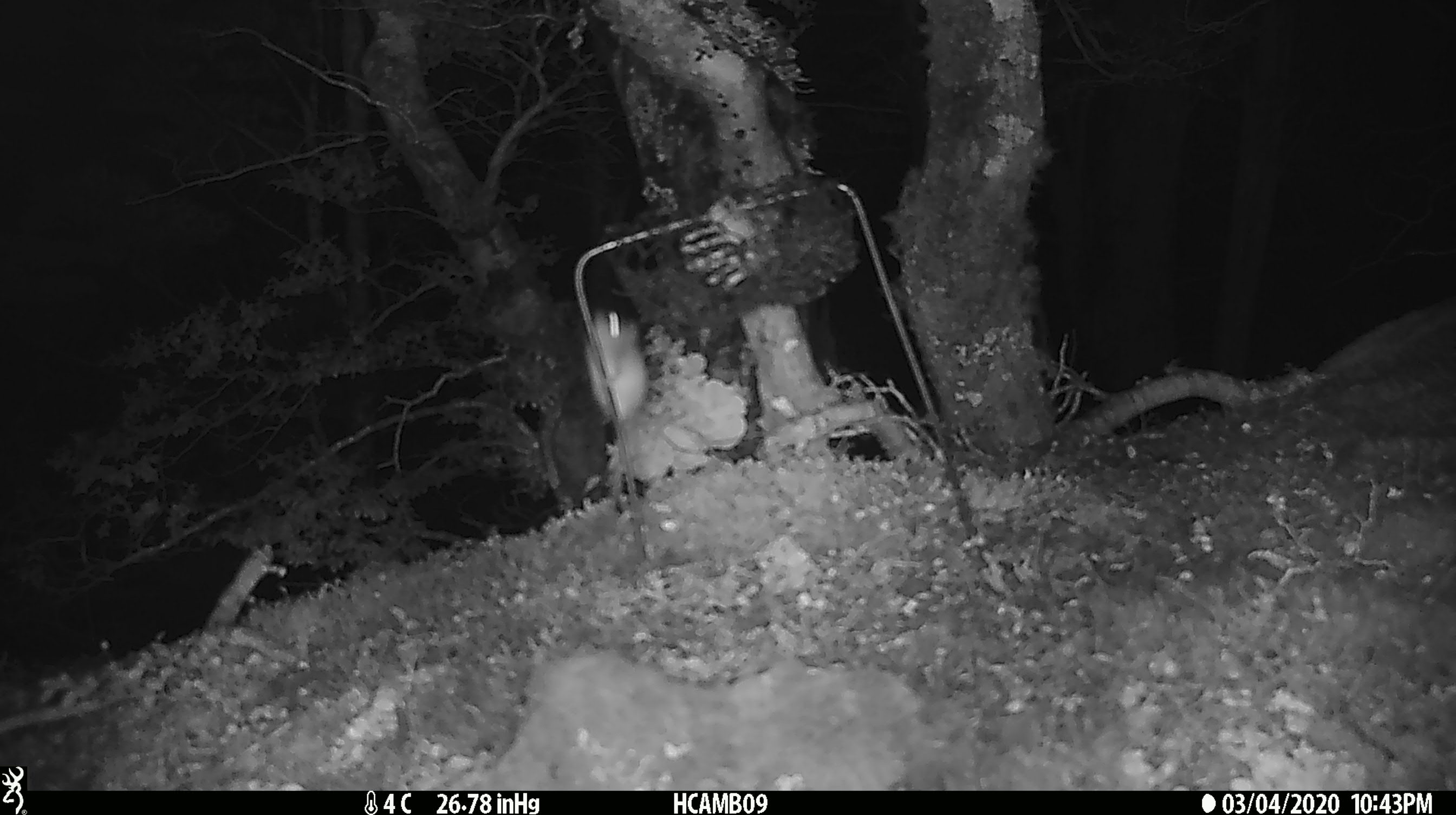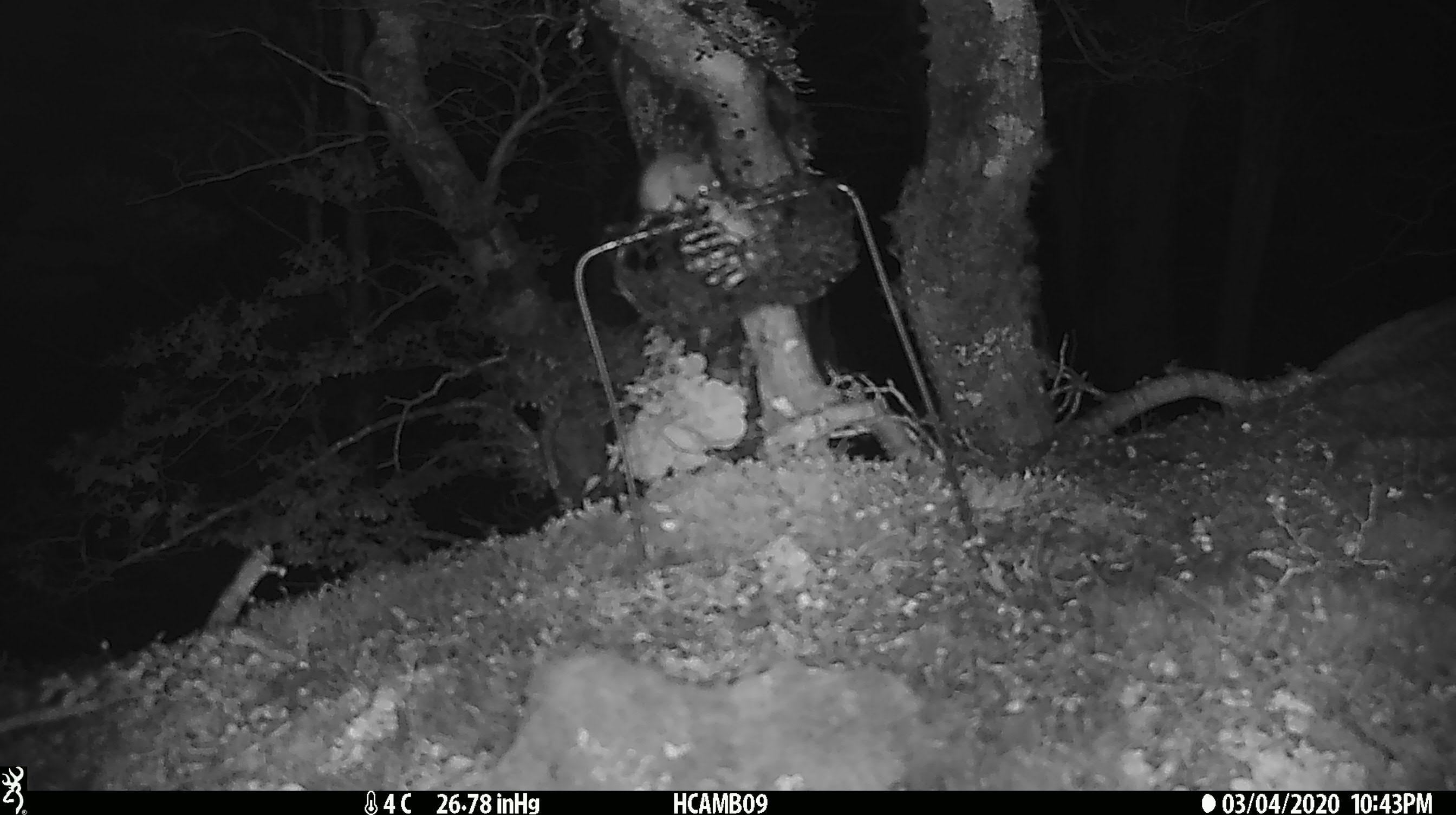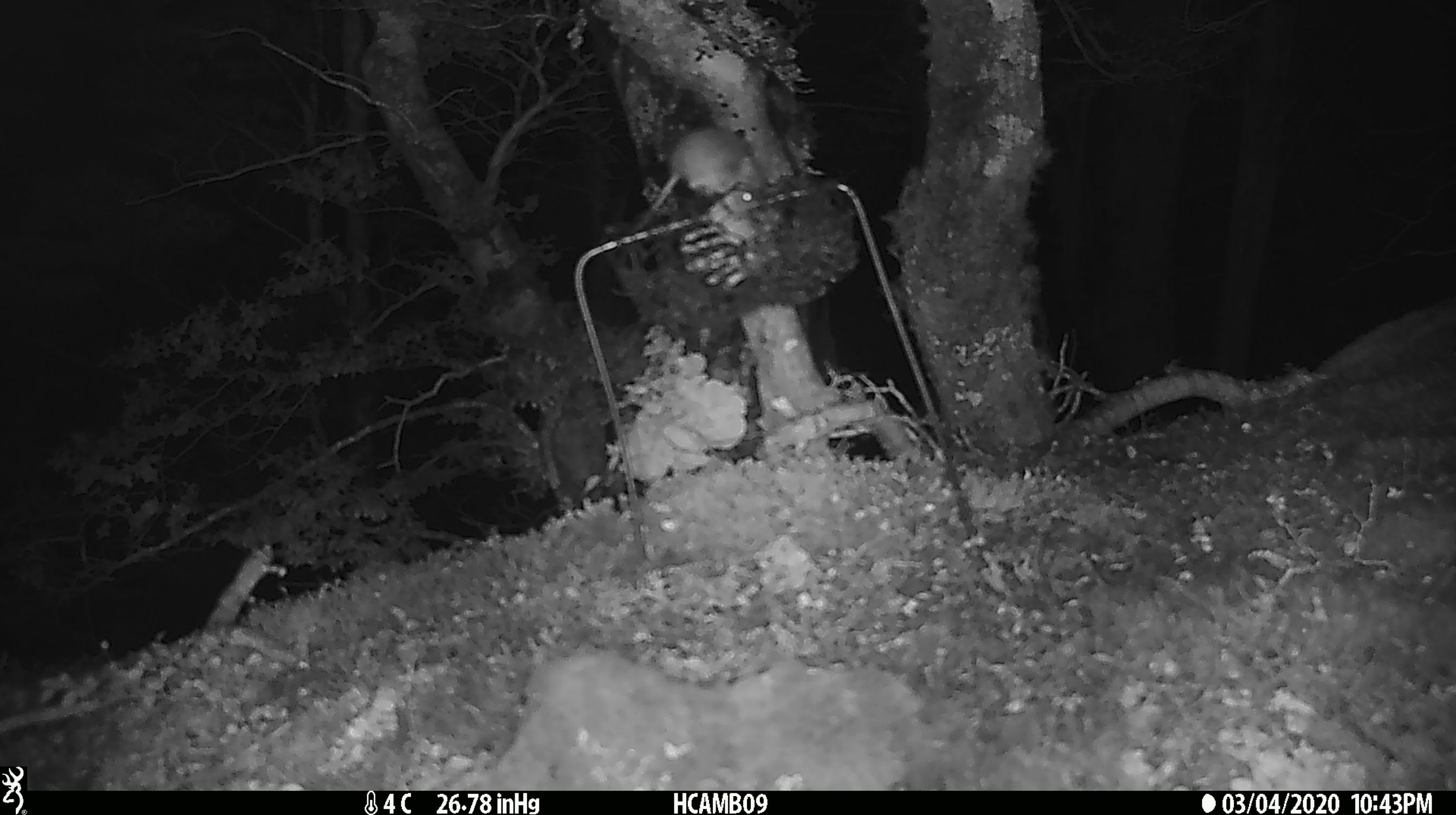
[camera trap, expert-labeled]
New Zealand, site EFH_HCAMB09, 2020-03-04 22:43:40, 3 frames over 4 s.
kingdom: Animalia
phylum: Chordata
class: Mammalia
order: Rodentia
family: Muridae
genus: Mus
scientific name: Mus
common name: mouse